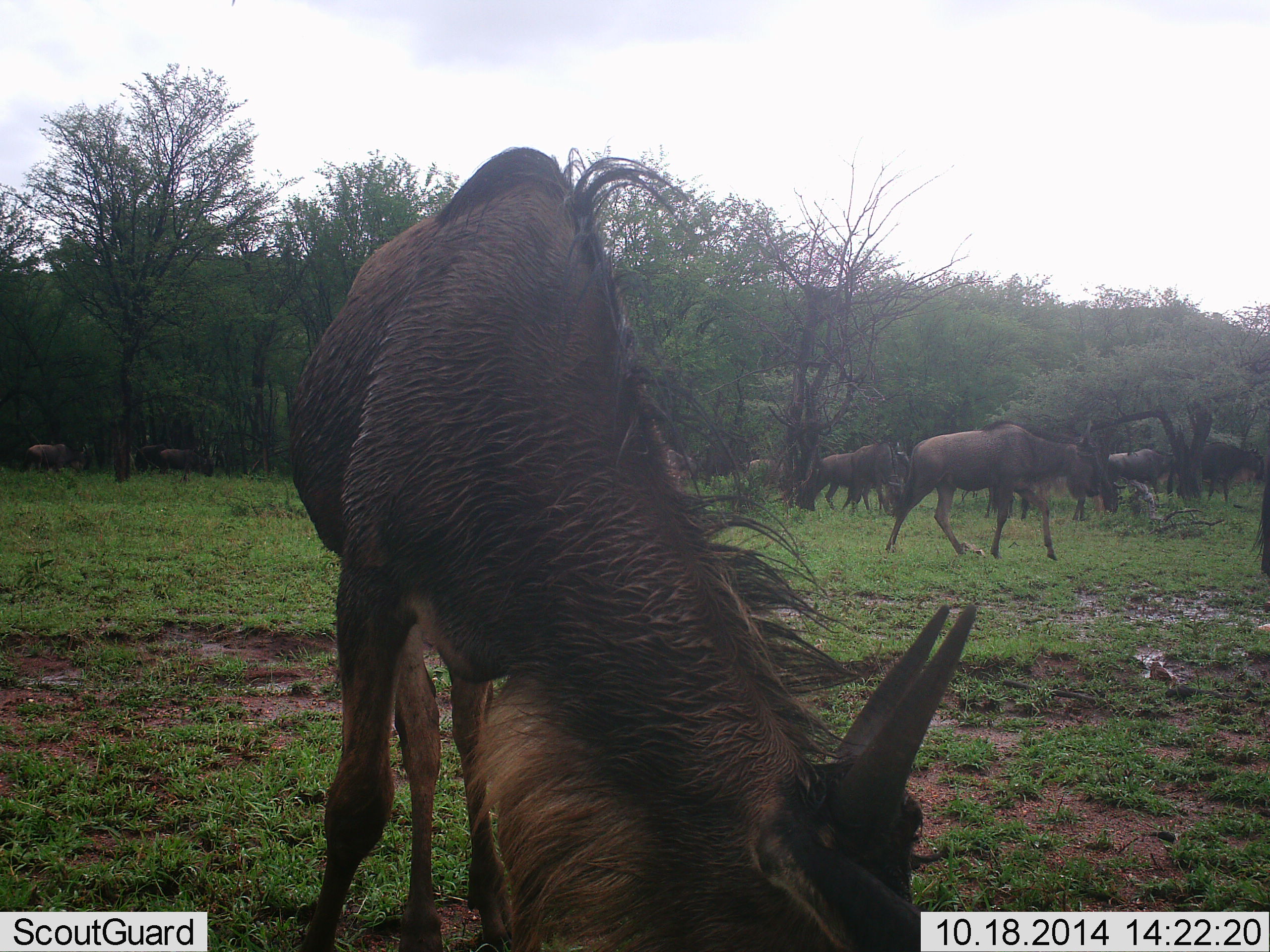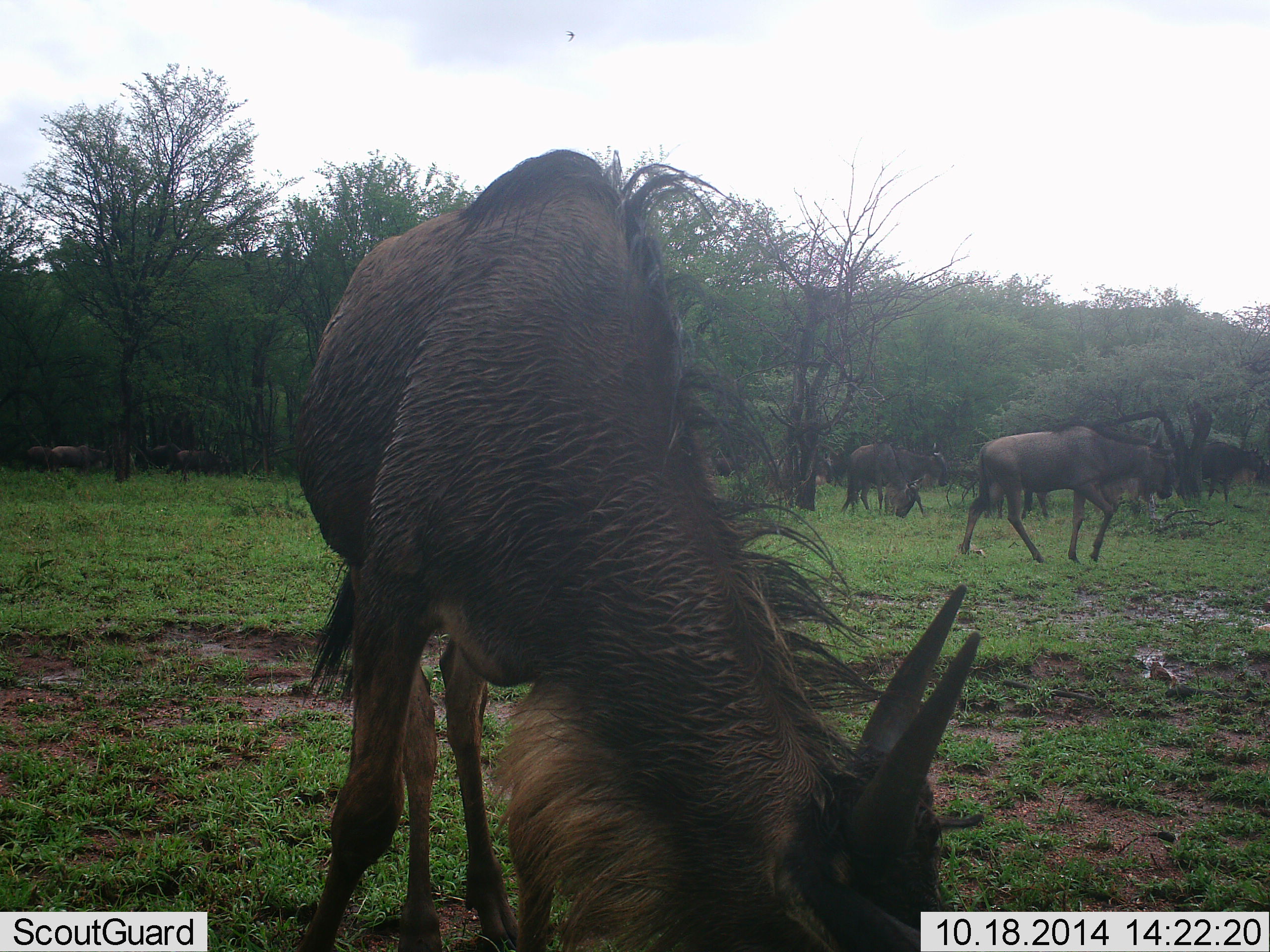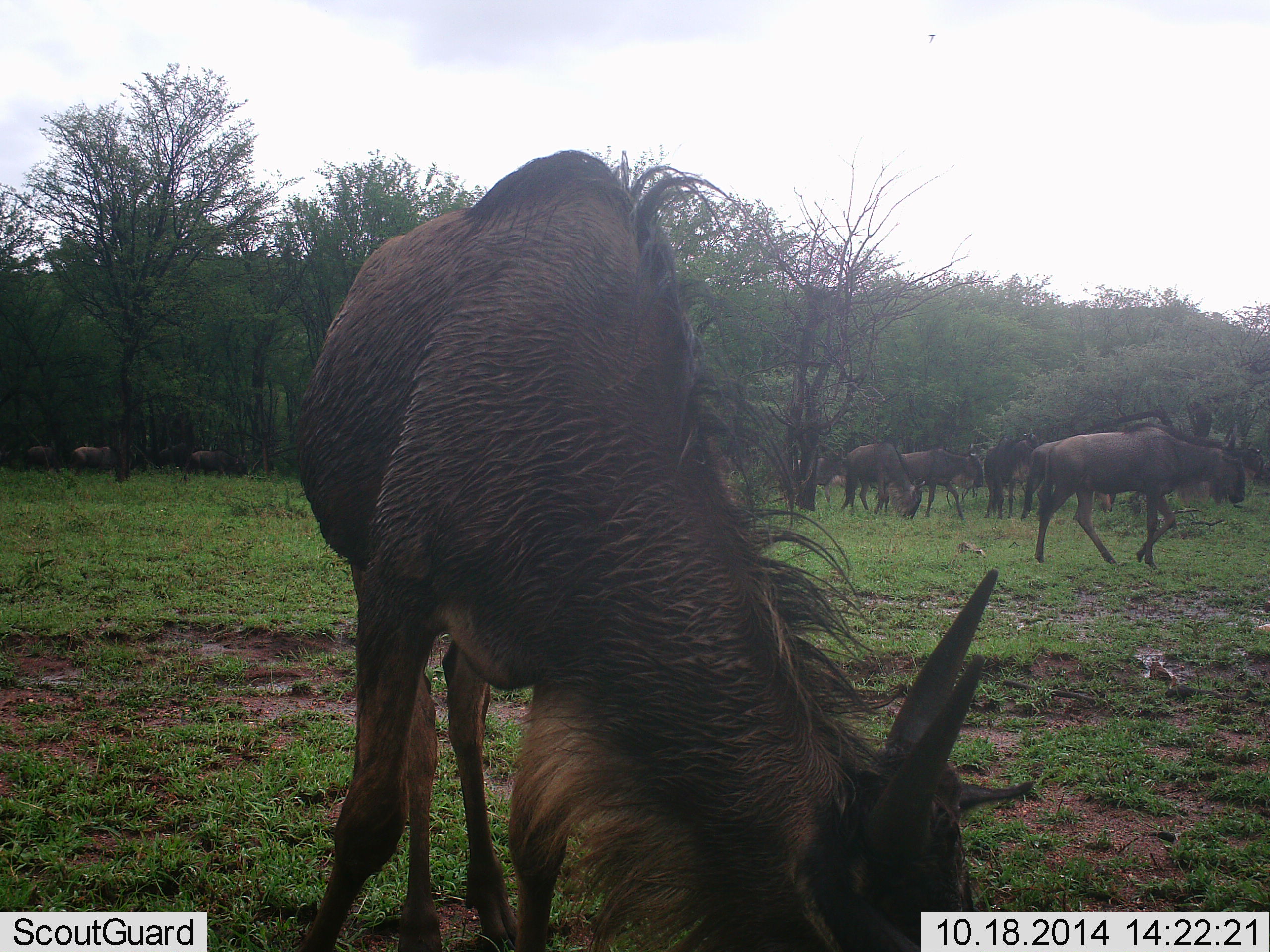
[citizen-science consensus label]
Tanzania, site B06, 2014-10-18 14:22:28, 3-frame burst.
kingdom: Animalia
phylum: Chordata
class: Mammalia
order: Artiodactyla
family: Bovidae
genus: Connochaetes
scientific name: Connochaetes taurinus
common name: blue wildebeest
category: wildebeest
Wildebeest (blue wildebeest) (Connochaetes taurinus), count 11-50. Behavior (volunteer vote fractions): standing 50%, resting 0%, moving 70%, interacting 0%. Young present (vote fraction): 0%. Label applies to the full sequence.